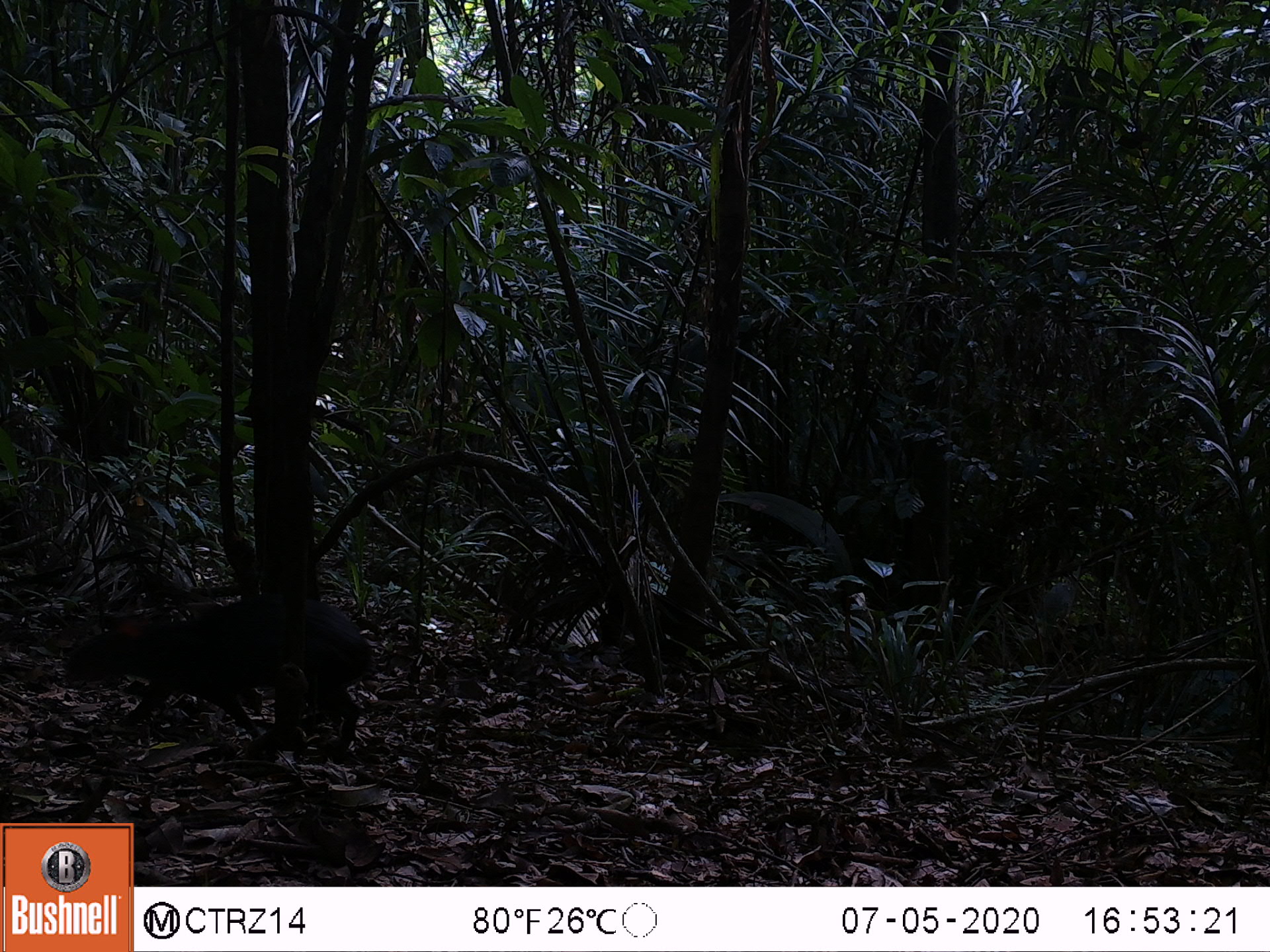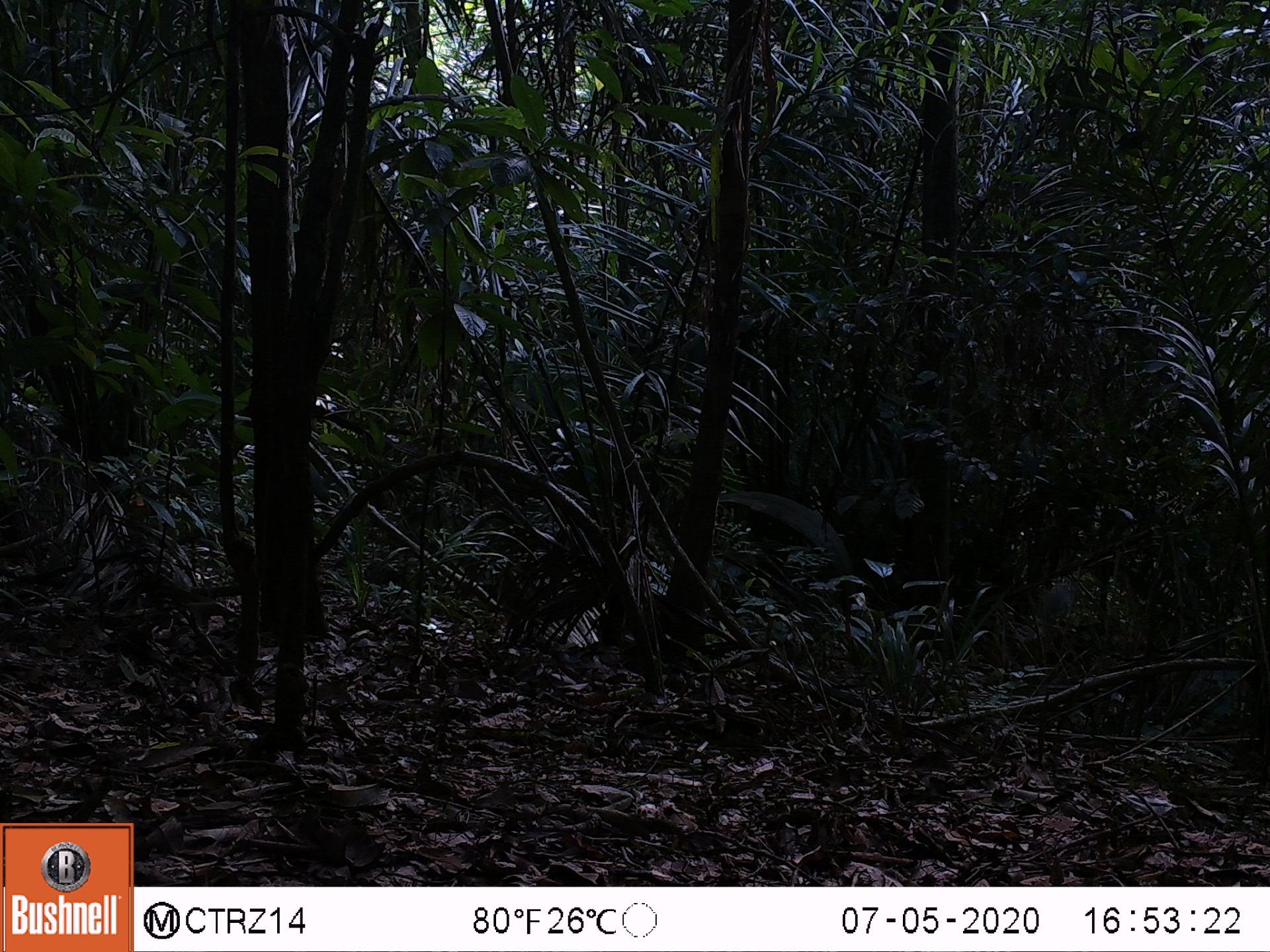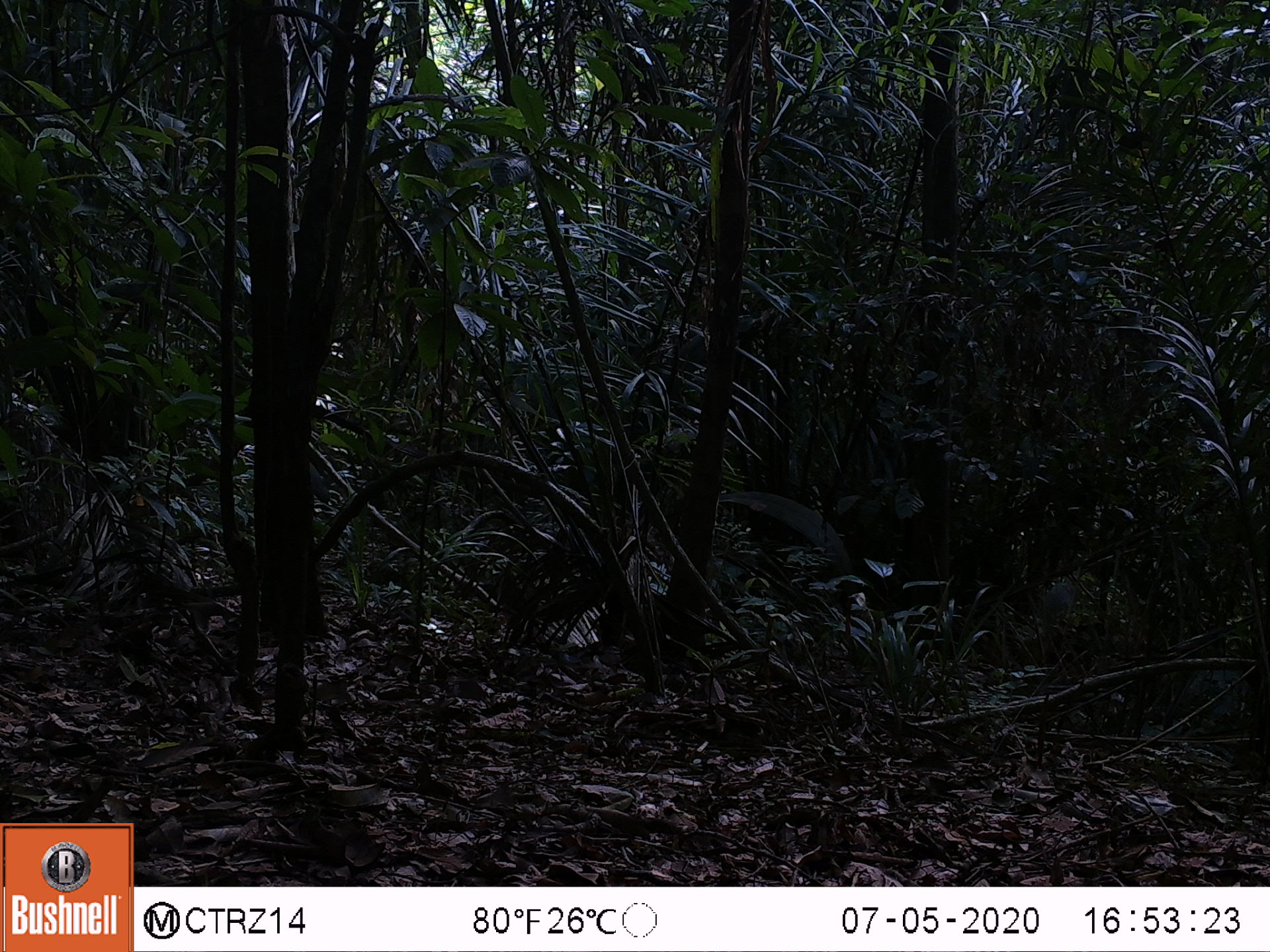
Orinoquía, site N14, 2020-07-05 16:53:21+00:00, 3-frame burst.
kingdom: Animalia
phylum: Chordata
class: Mammalia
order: Rodentia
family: Dasyproctidae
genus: Dasyprocta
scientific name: Dasyprocta fuliginosa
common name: black agouti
Black agouti (Dasyprocta fuliginosa).